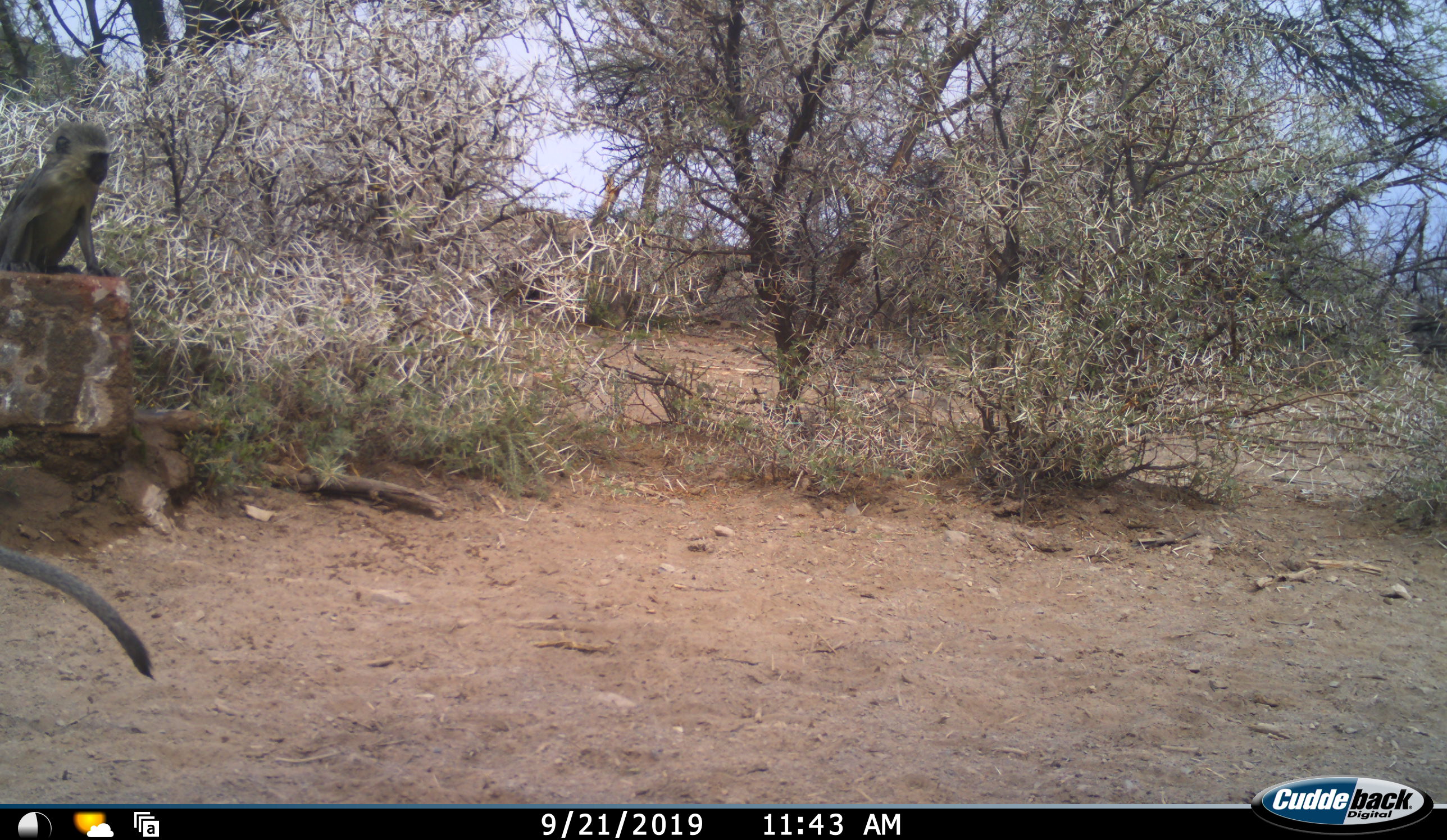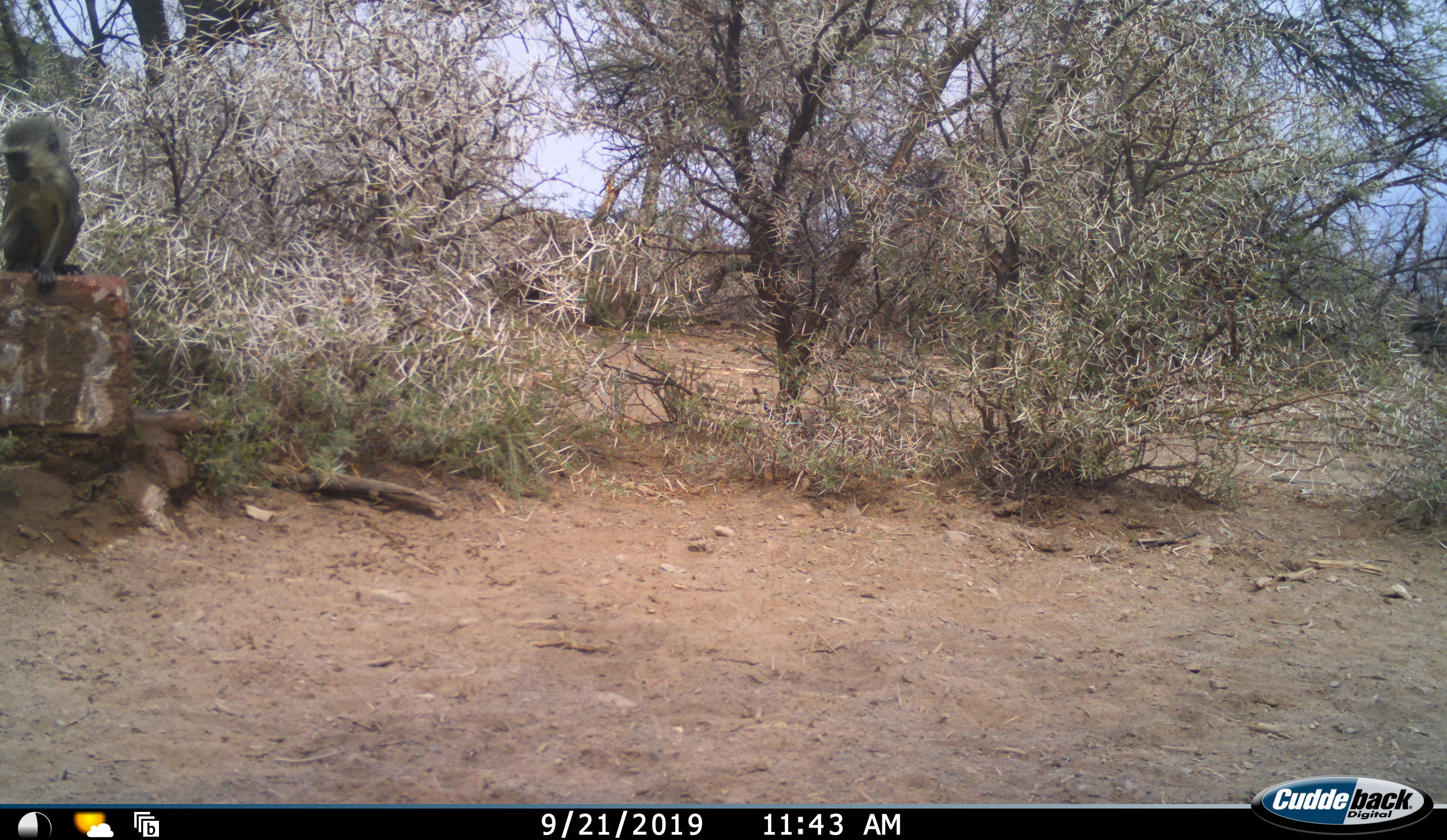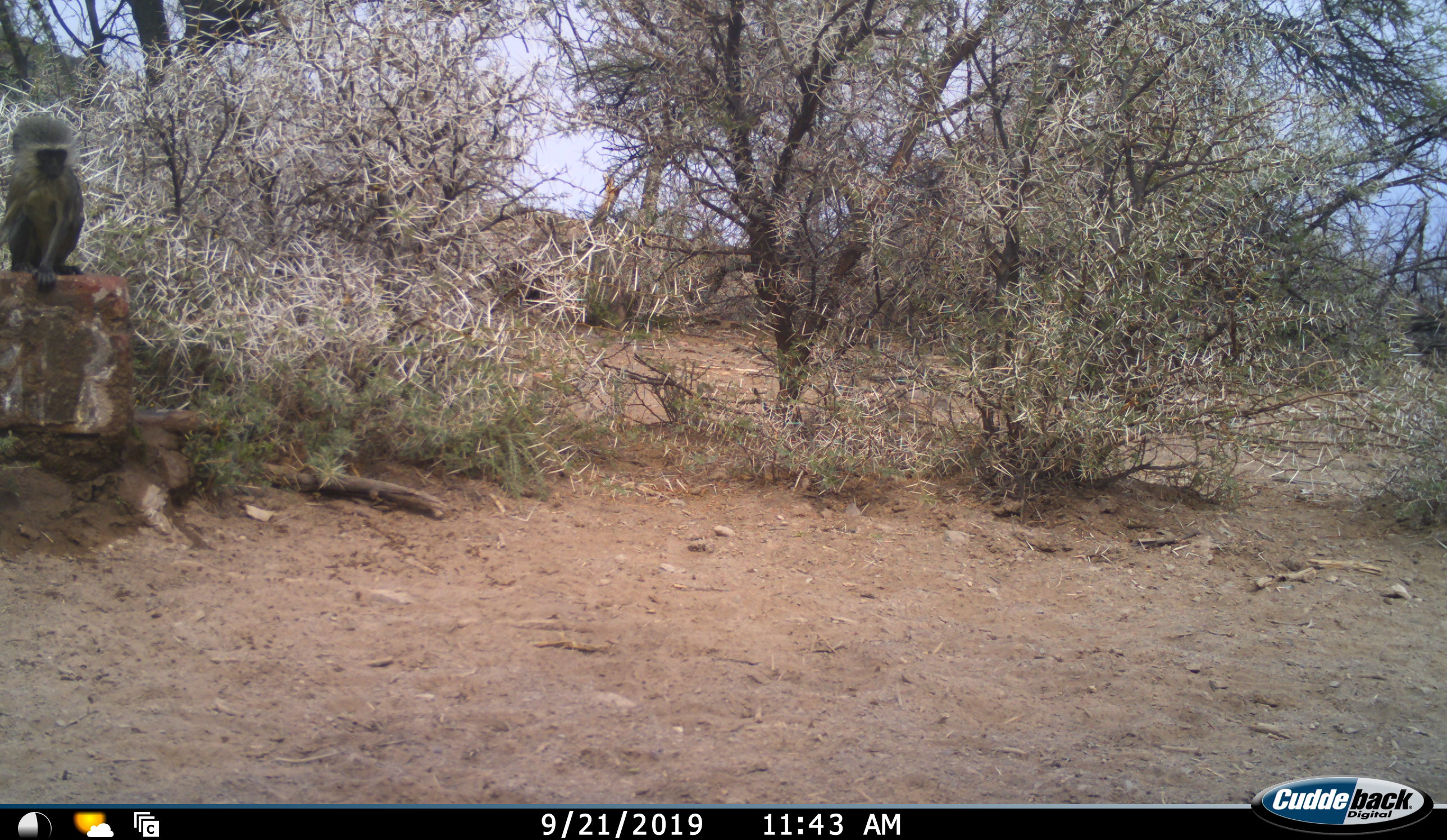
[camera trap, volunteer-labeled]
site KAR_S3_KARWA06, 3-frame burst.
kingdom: Animalia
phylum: Chordata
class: Mammalia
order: Primates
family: Cercopithecidae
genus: Chlorocebus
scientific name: Chlorocebus pygerythrus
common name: vervet monkey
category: monkeyvervet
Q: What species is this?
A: Monkeyvervet (vervet monkey) (Chlorocebus pygerythrus).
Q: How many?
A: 2.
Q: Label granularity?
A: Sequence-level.